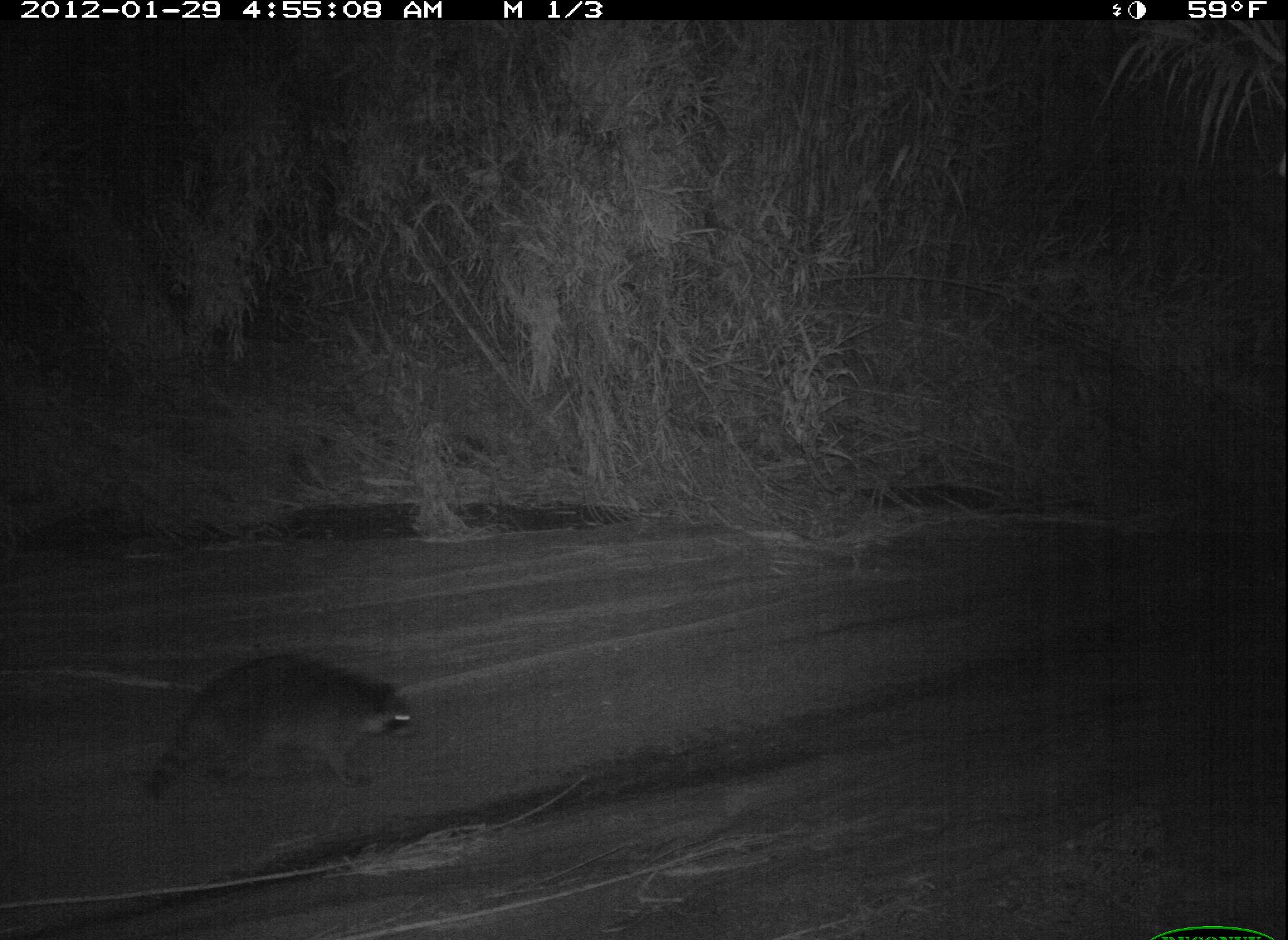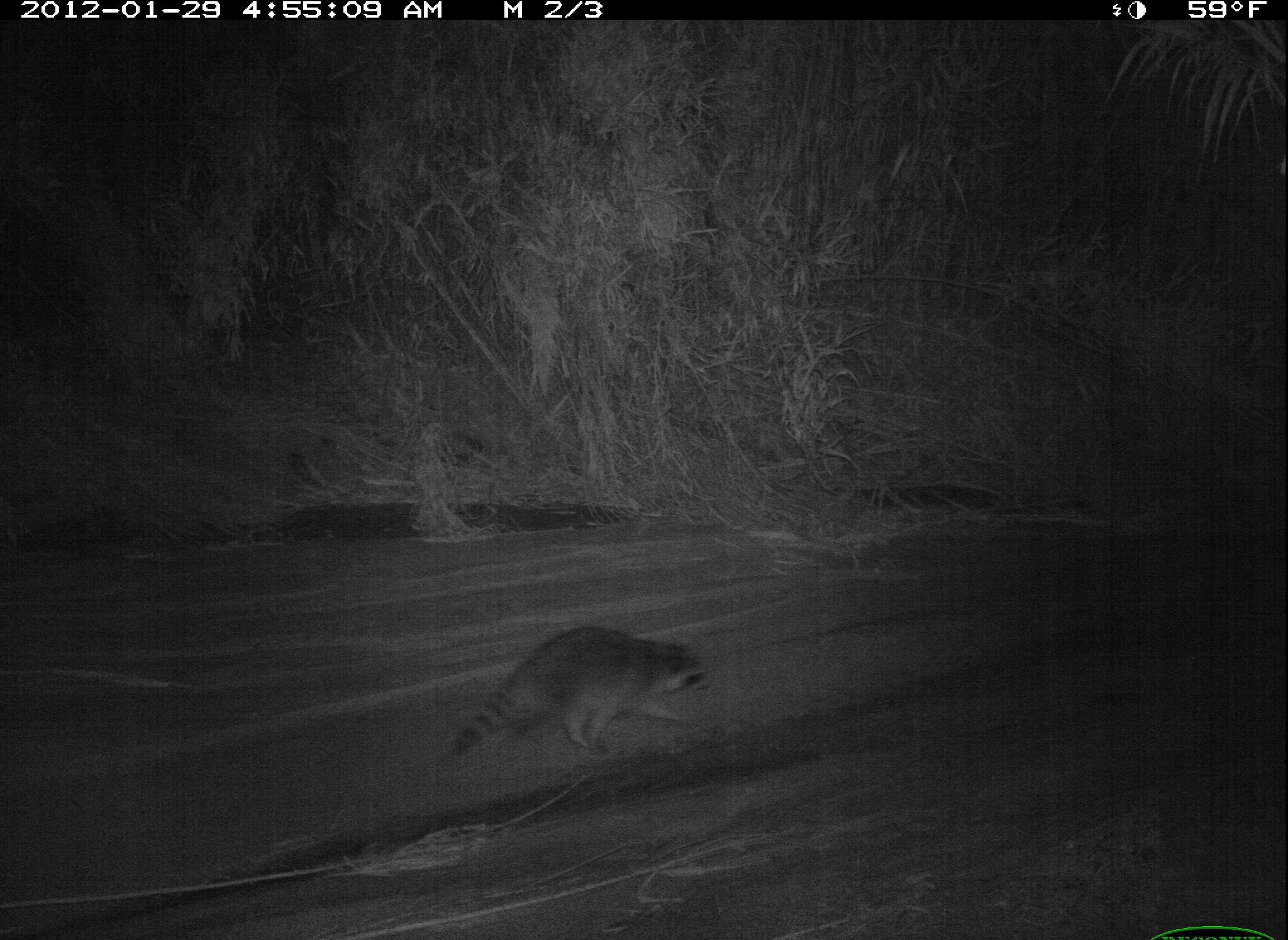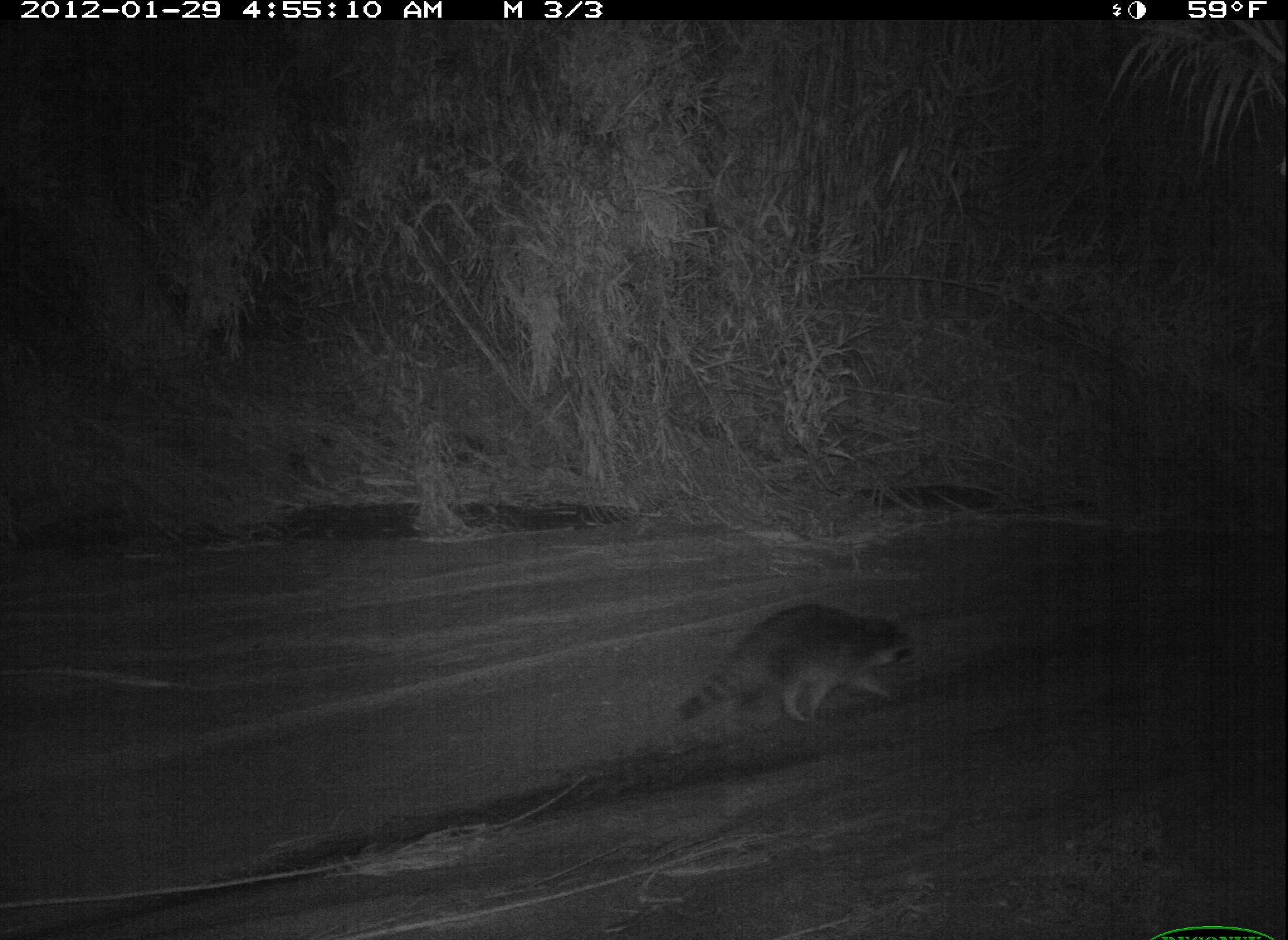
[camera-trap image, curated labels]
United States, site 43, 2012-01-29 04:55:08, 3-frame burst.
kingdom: Animalia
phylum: Chordata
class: Mammalia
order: Carnivora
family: Procyonidae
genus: Procyon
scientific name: Procyon lotor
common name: raccoon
Raccoon (Procyon lotor).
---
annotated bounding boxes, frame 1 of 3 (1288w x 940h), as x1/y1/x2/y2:
raccoon: 122/638/427/818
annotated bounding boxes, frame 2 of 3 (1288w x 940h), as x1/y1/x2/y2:
raccoon: 436/607/745/789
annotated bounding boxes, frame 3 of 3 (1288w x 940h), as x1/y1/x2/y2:
raccoon: 671/596/919/746